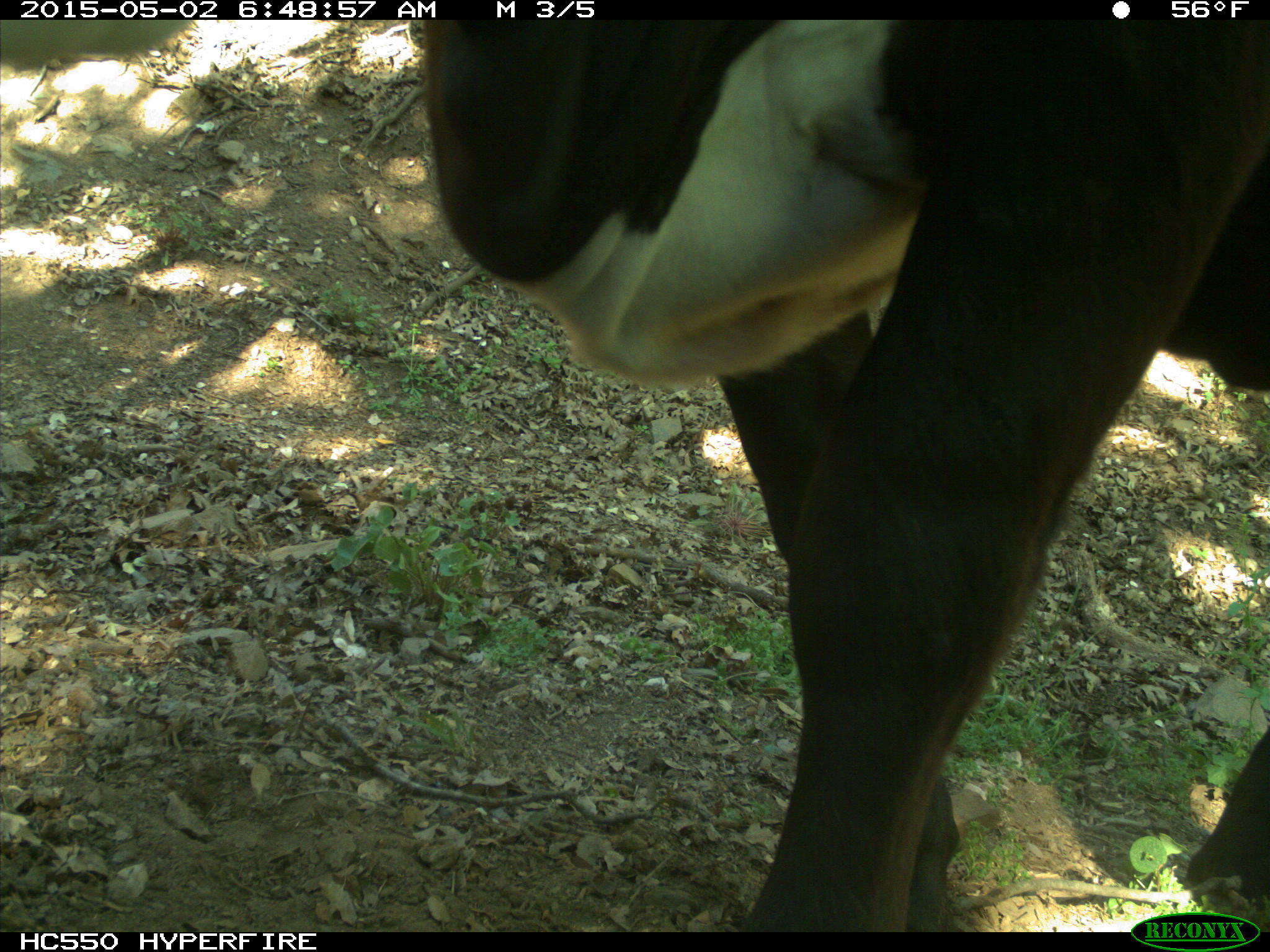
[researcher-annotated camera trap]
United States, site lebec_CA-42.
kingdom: Animalia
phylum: Chordata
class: Mammalia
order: Artiodactyla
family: Bovidae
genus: Bos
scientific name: Bos taurus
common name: domestic cow